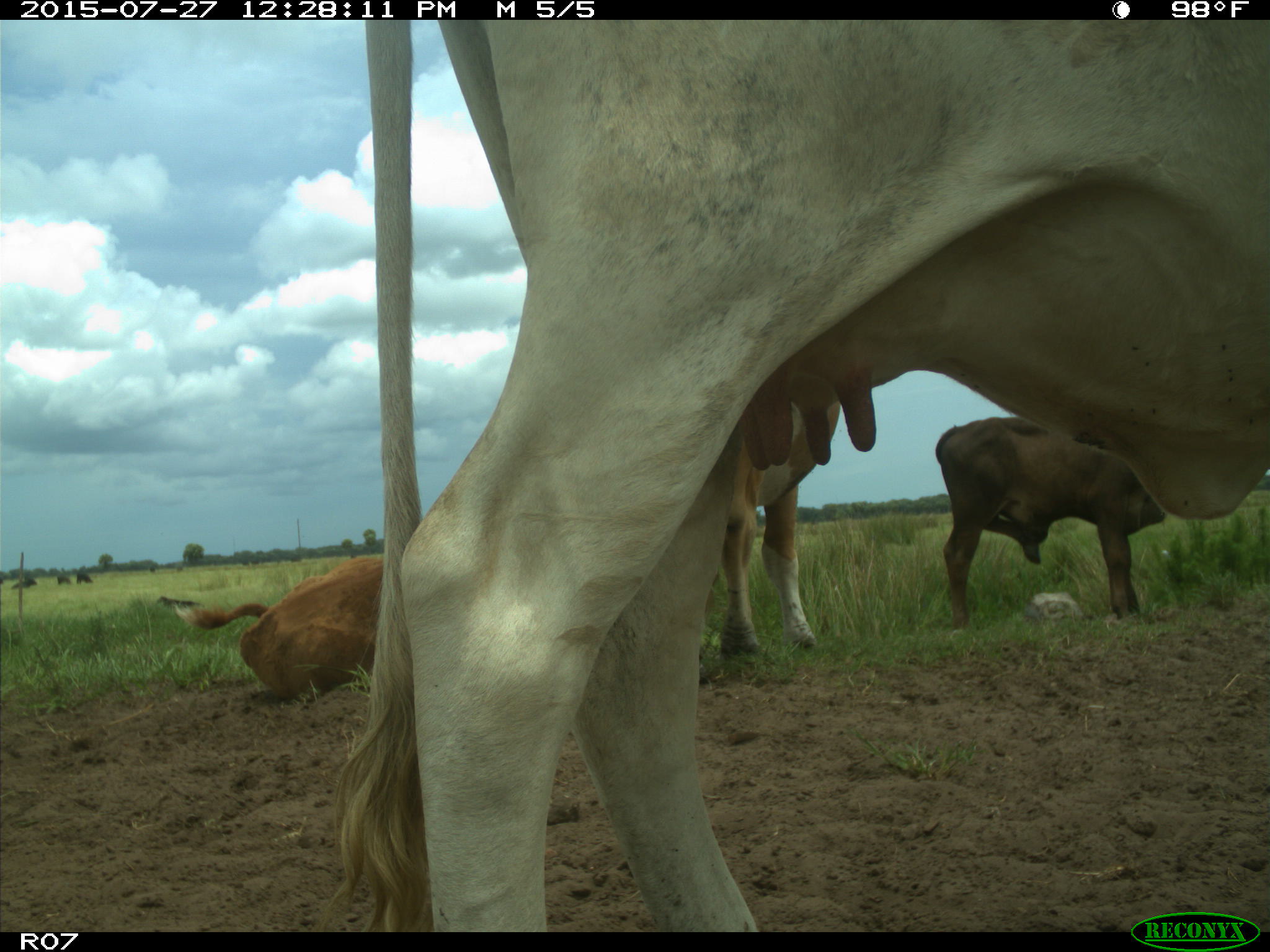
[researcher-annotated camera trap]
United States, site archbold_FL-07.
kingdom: Animalia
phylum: Chordata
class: Mammalia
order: Artiodactyla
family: Bovidae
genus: Bos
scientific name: Bos taurus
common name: domestic cow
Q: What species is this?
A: Bos taurus (domestic cow).